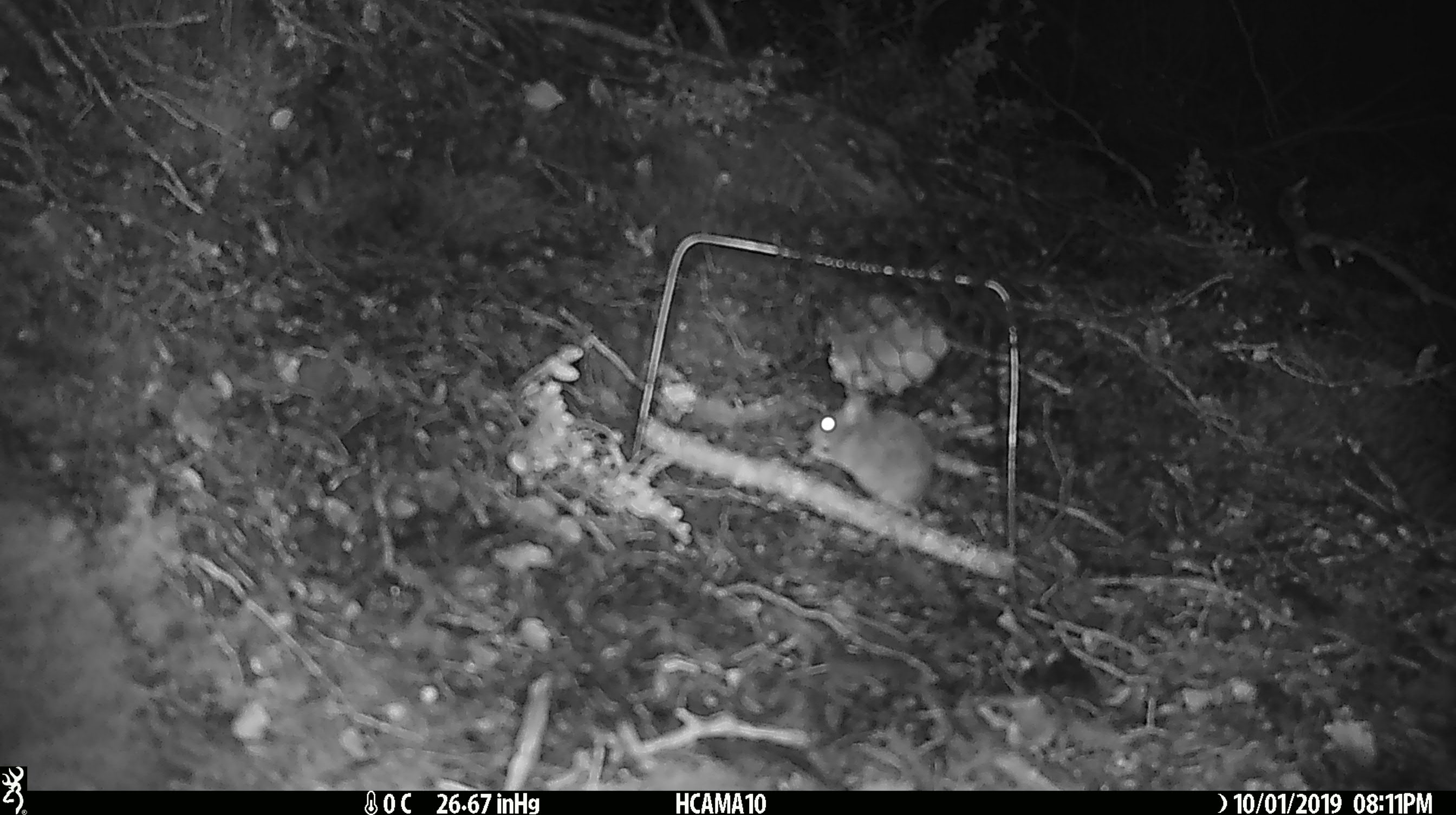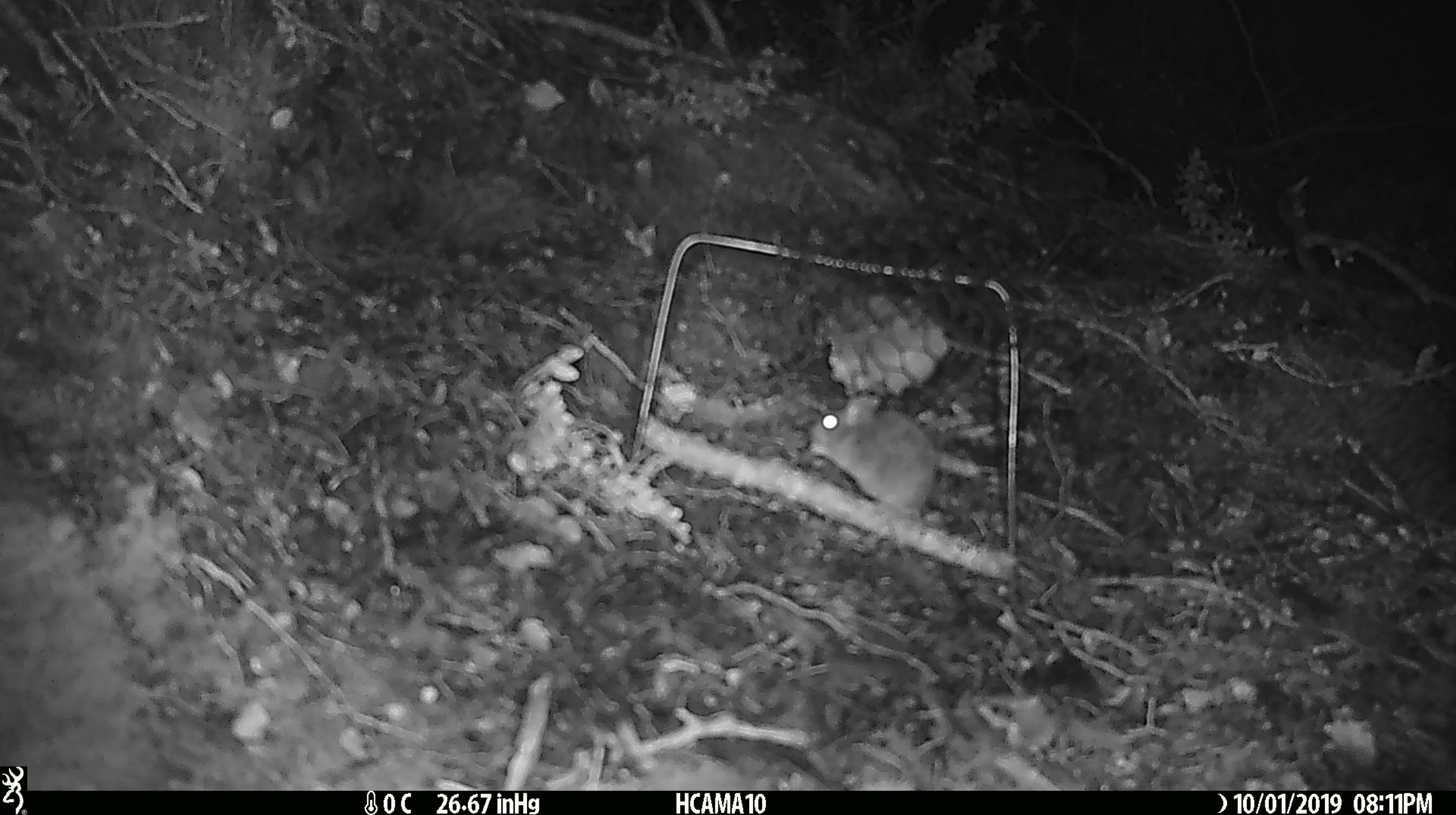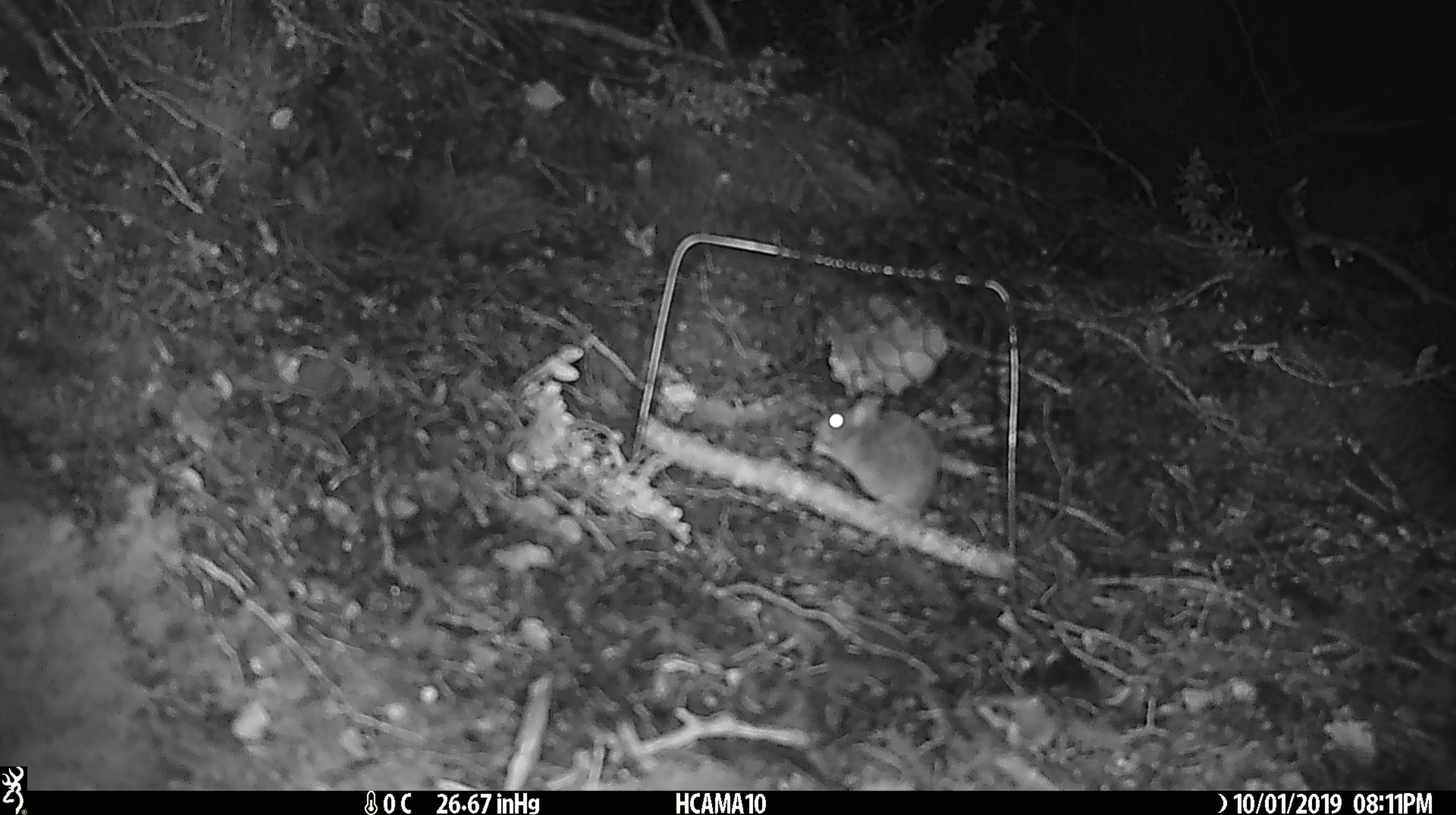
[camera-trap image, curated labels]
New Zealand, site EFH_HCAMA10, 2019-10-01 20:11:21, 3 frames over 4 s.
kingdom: Animalia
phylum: Chordata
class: Mammalia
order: Rodentia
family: Muridae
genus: Mus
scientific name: Mus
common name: mouse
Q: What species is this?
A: Mouse (Mus).